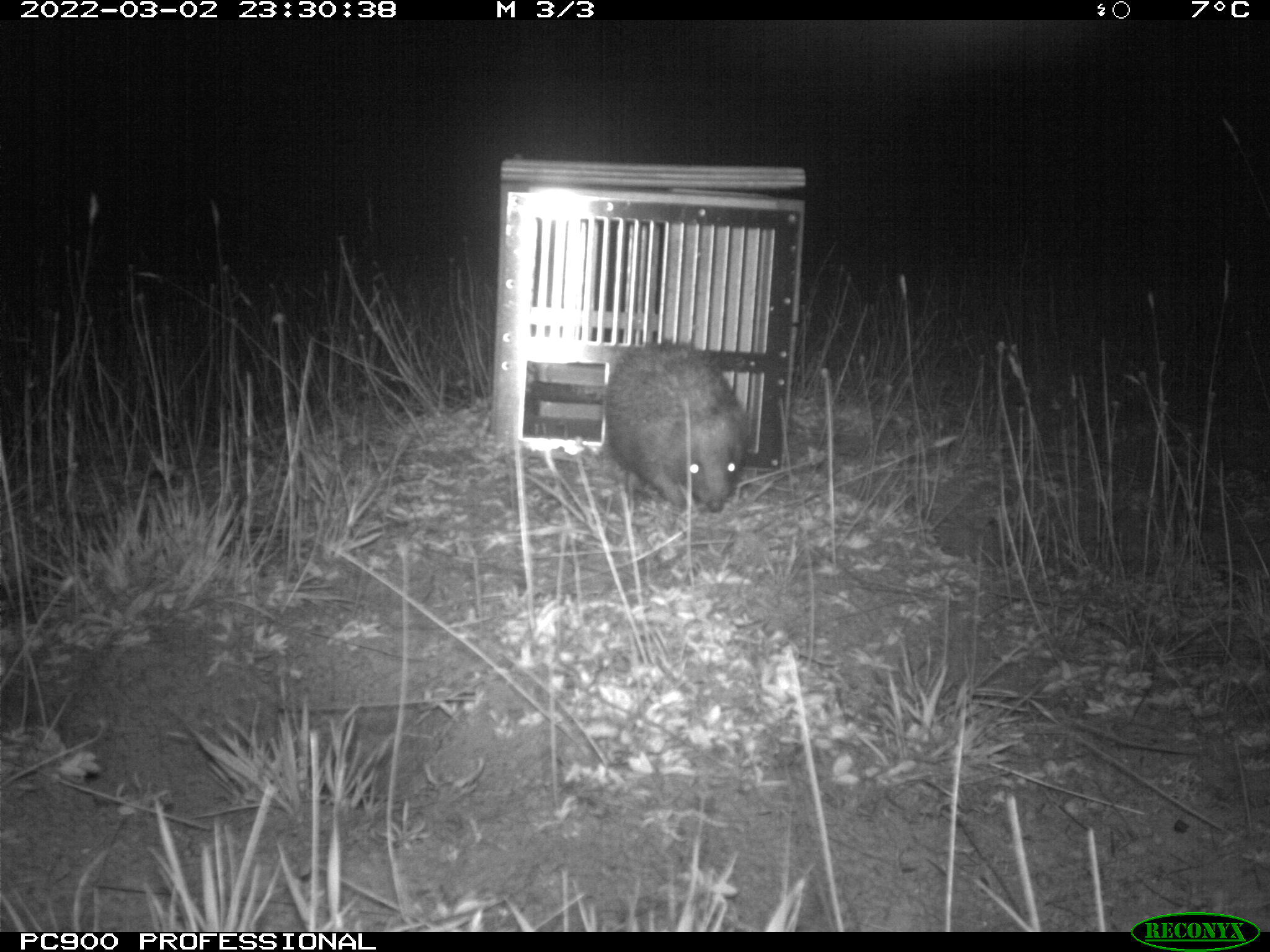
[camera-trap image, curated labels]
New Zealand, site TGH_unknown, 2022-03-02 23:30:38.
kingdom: Animalia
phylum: Chordata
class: Mammalia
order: Eulipotyphla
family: Erinaceidae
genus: Erinaceus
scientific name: Erinaceus europaeus europaeus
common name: european hedgehog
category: hedgehog